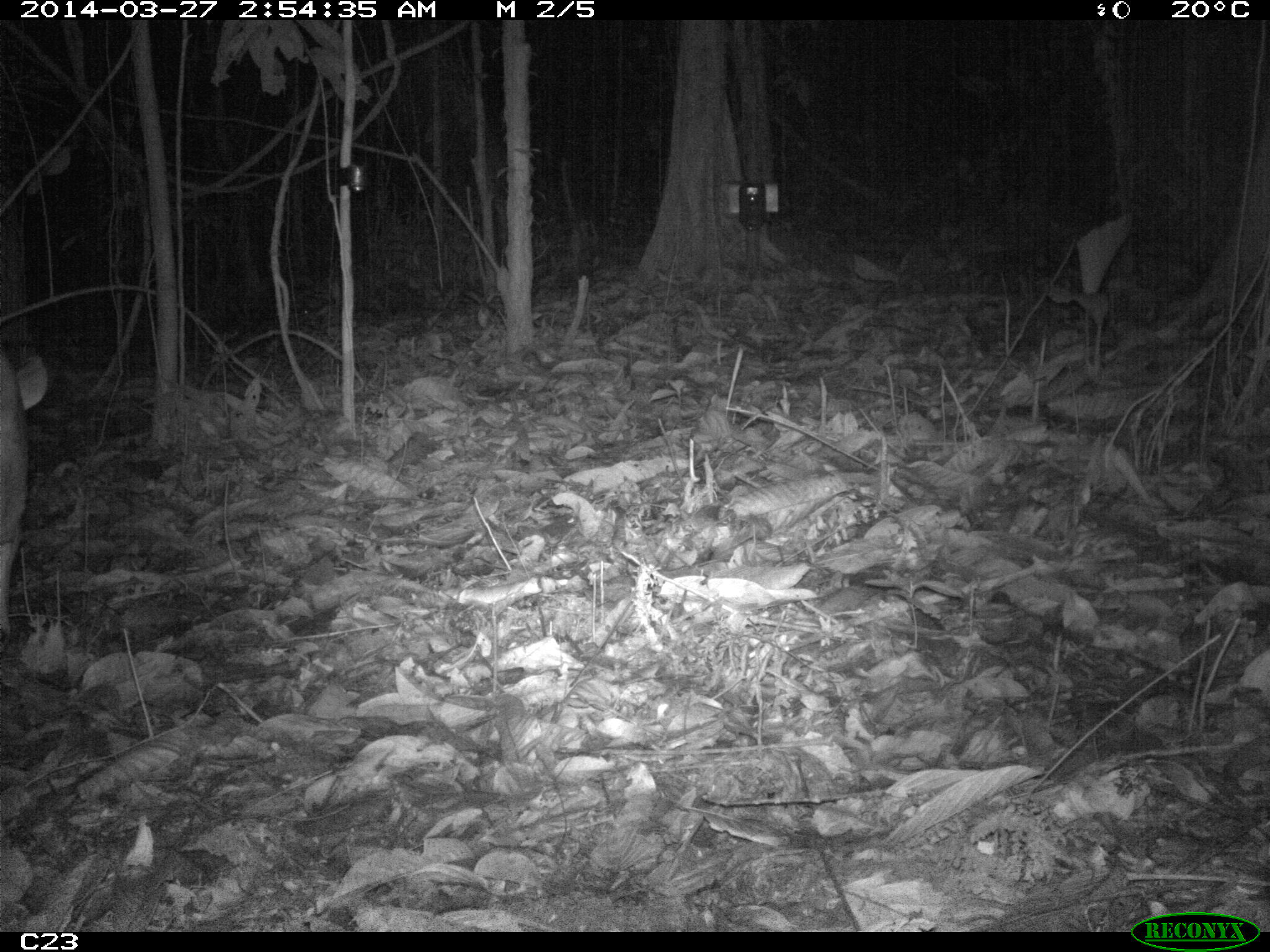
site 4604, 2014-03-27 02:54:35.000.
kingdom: Animalia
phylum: Chordata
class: Mammalia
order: Artiodactyla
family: Cervidae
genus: Mazama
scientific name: Mazama americana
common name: red brocket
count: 1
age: adult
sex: female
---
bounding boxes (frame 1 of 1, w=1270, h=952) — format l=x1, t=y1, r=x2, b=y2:
mazama americana: l=0, t=345, r=49, b=652